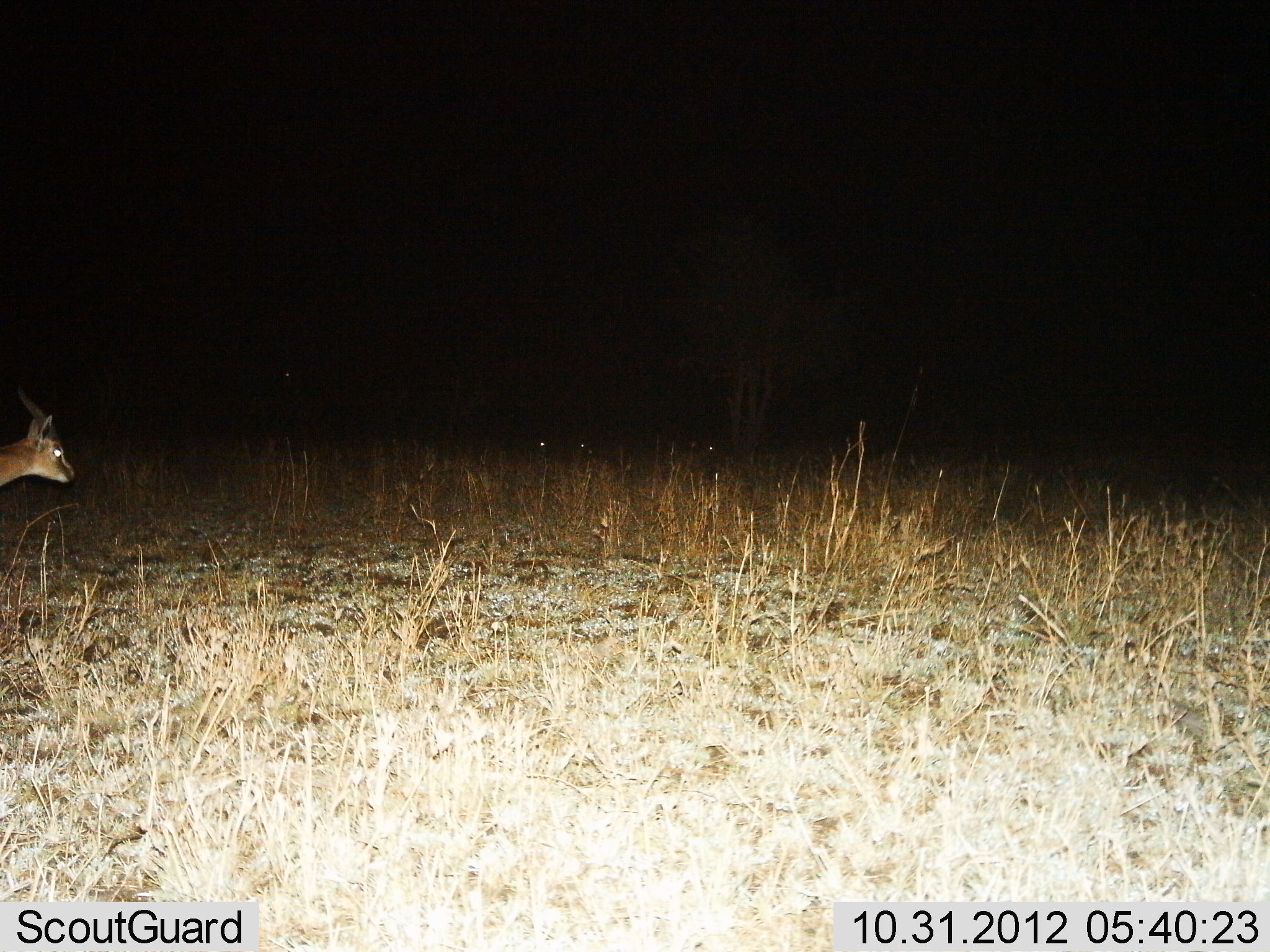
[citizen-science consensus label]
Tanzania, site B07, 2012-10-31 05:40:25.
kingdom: Animalia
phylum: Chordata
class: Mammalia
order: Artiodactyla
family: Bovidae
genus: Eudorcas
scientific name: Eudorcas thomsonii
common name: thomson's gazelle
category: gazellethomsons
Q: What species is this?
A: Gazellethomsons (thomson's gazelle) (Eudorcas thomsonii).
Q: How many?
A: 1.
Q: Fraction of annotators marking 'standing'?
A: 60%.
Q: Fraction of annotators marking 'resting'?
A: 0%.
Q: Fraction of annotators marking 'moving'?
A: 40%.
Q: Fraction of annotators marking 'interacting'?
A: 0%.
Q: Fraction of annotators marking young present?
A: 0%.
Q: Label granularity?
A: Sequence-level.